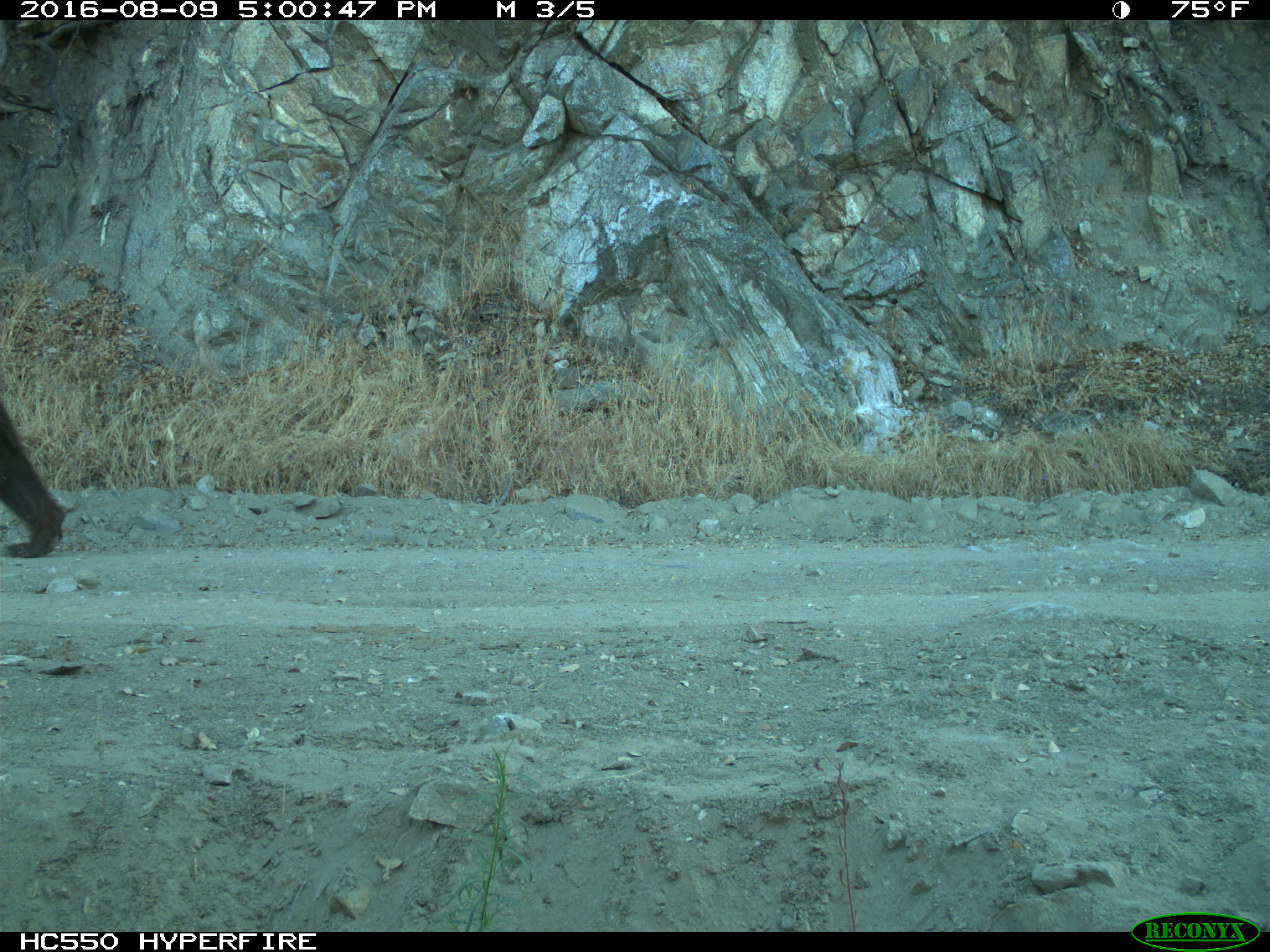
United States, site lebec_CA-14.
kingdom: Animalia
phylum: Chordata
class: Mammalia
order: Carnivora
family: Ursidae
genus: Ursus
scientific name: Ursus americanus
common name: american black bear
Ursus americanus (american black bear).